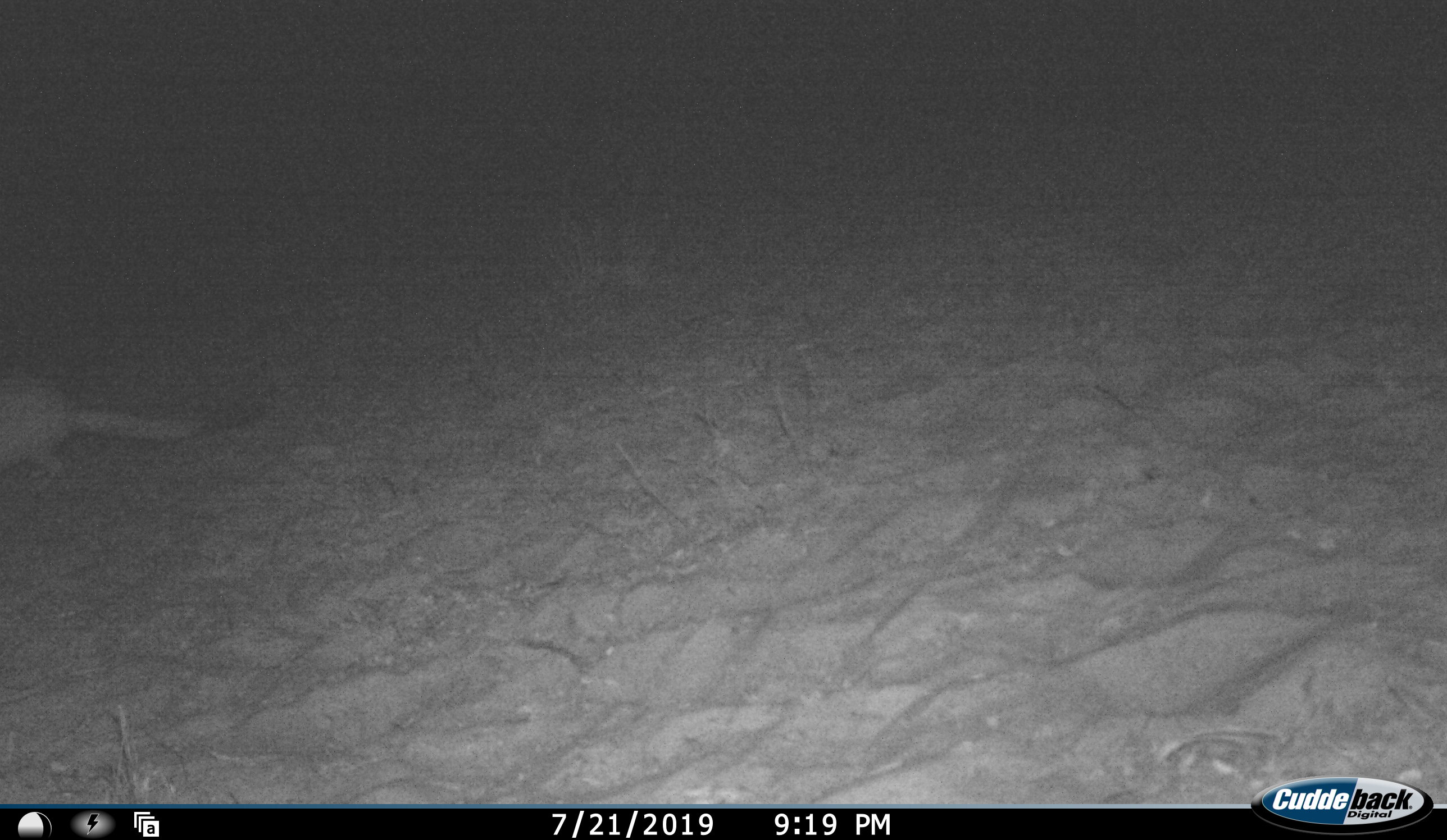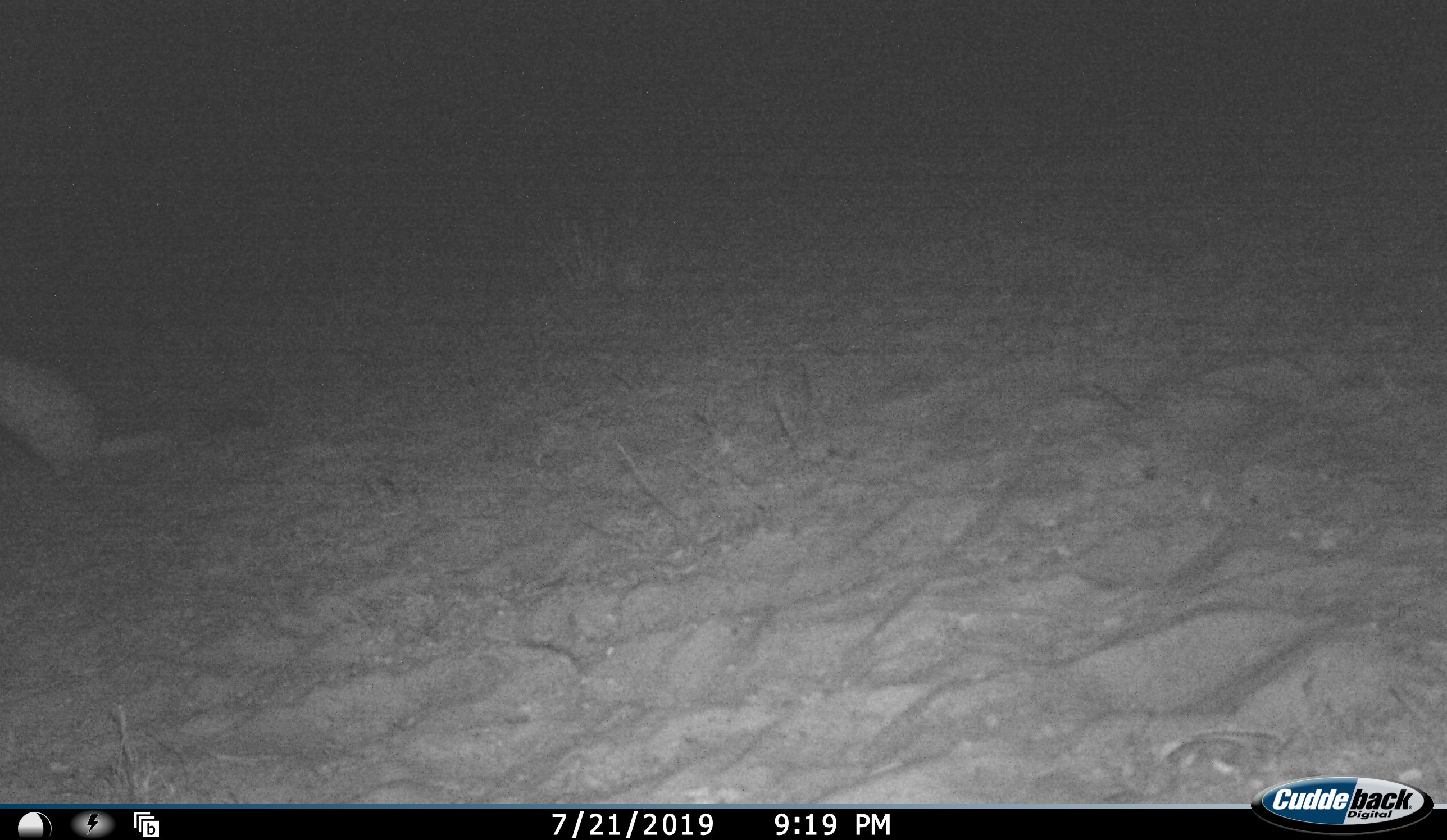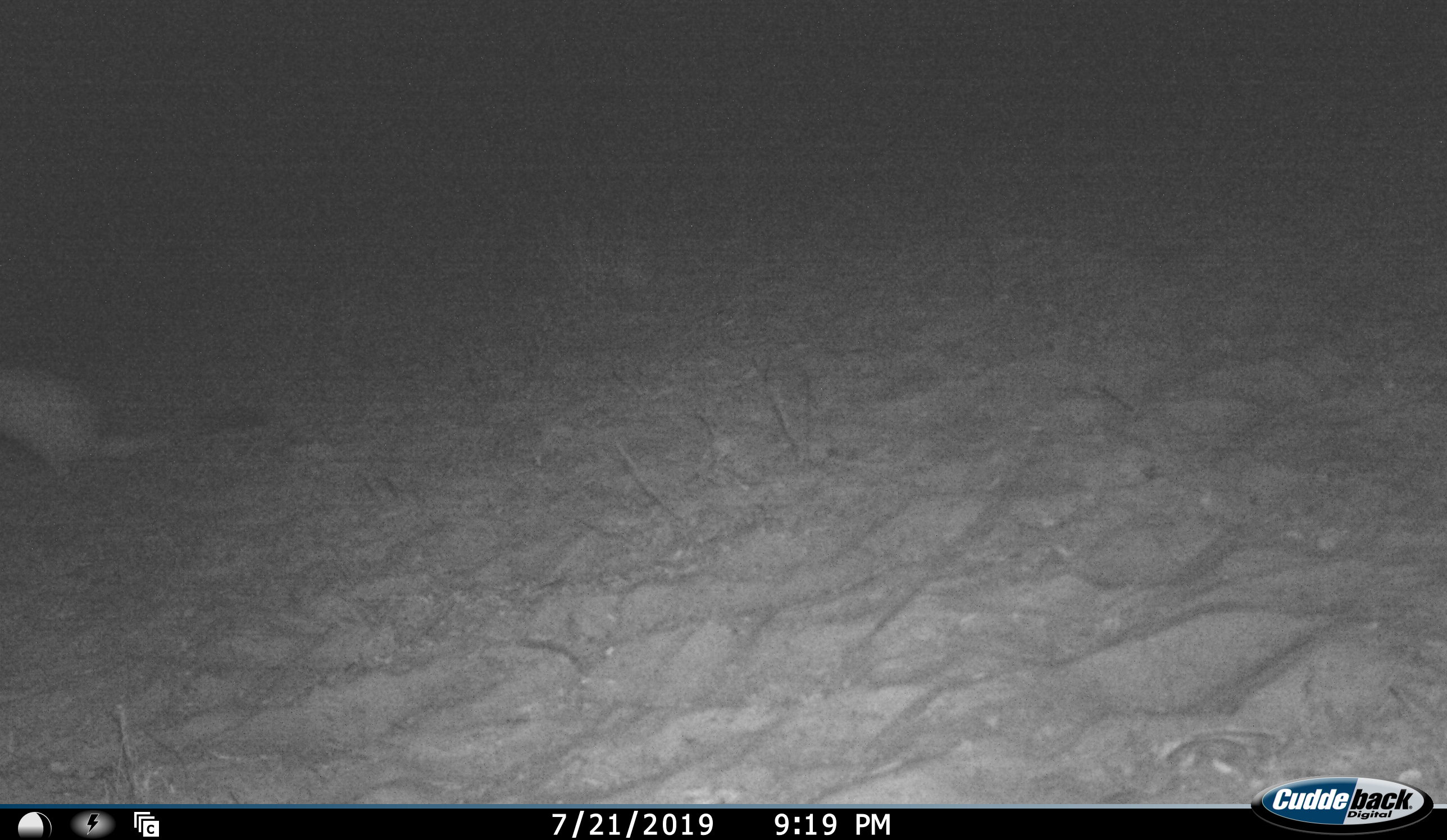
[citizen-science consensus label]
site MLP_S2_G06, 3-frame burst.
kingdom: Animalia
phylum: Chordata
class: Mammalia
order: Rodentia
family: Pedetidae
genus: Pedetes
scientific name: Pedetes capensis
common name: springhare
Springhare (Pedetes capensis), count 1. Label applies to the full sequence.